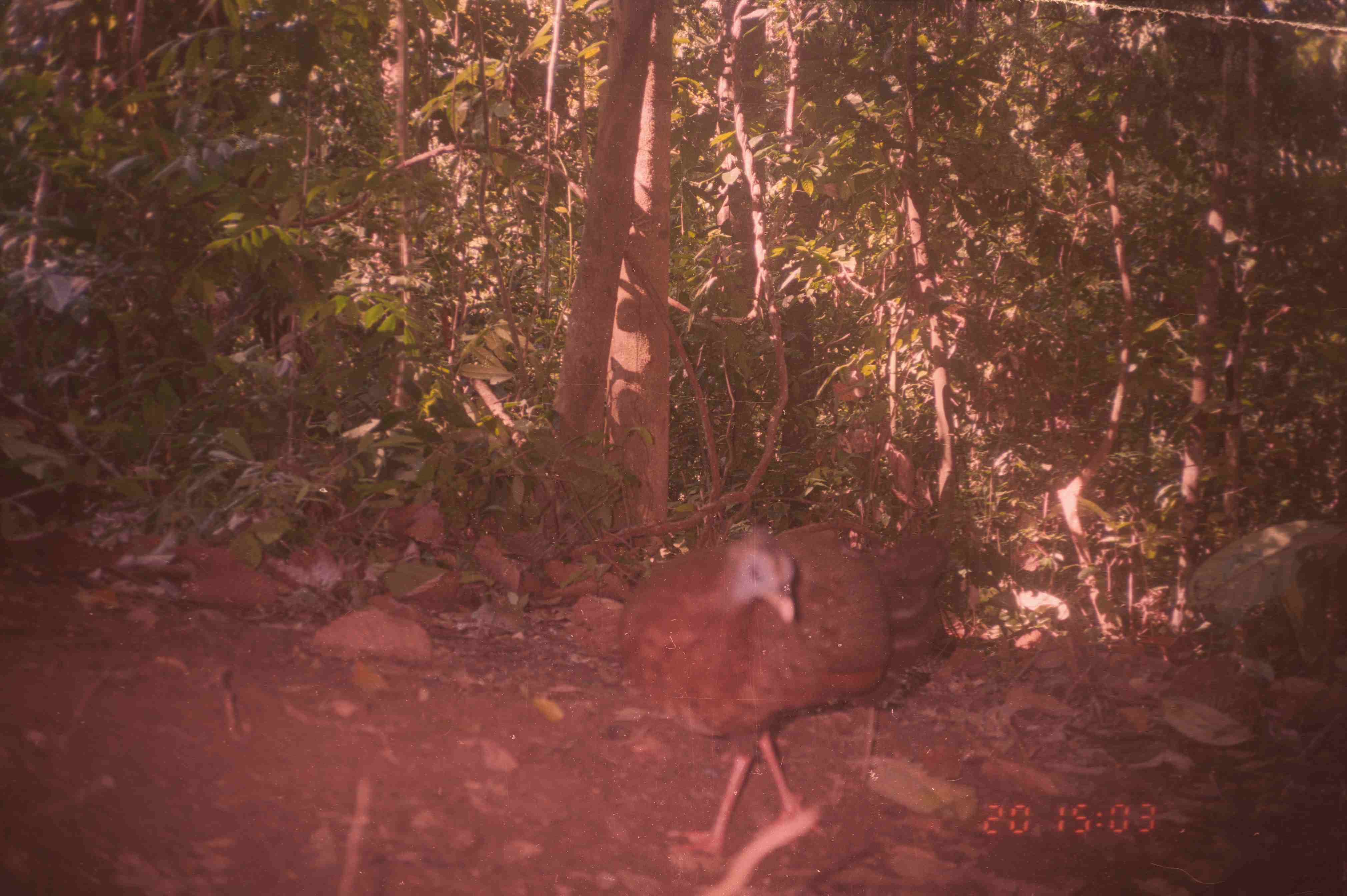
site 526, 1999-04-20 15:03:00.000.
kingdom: Animalia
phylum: Chordata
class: Aves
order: Galliformes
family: Phasianidae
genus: Argusianus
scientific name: Argusianus argus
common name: great argus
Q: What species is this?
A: Argusianus argus (great argus).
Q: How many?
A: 1.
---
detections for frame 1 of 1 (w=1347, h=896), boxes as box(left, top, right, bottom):
argusianus argus: box(611, 510, 953, 874)